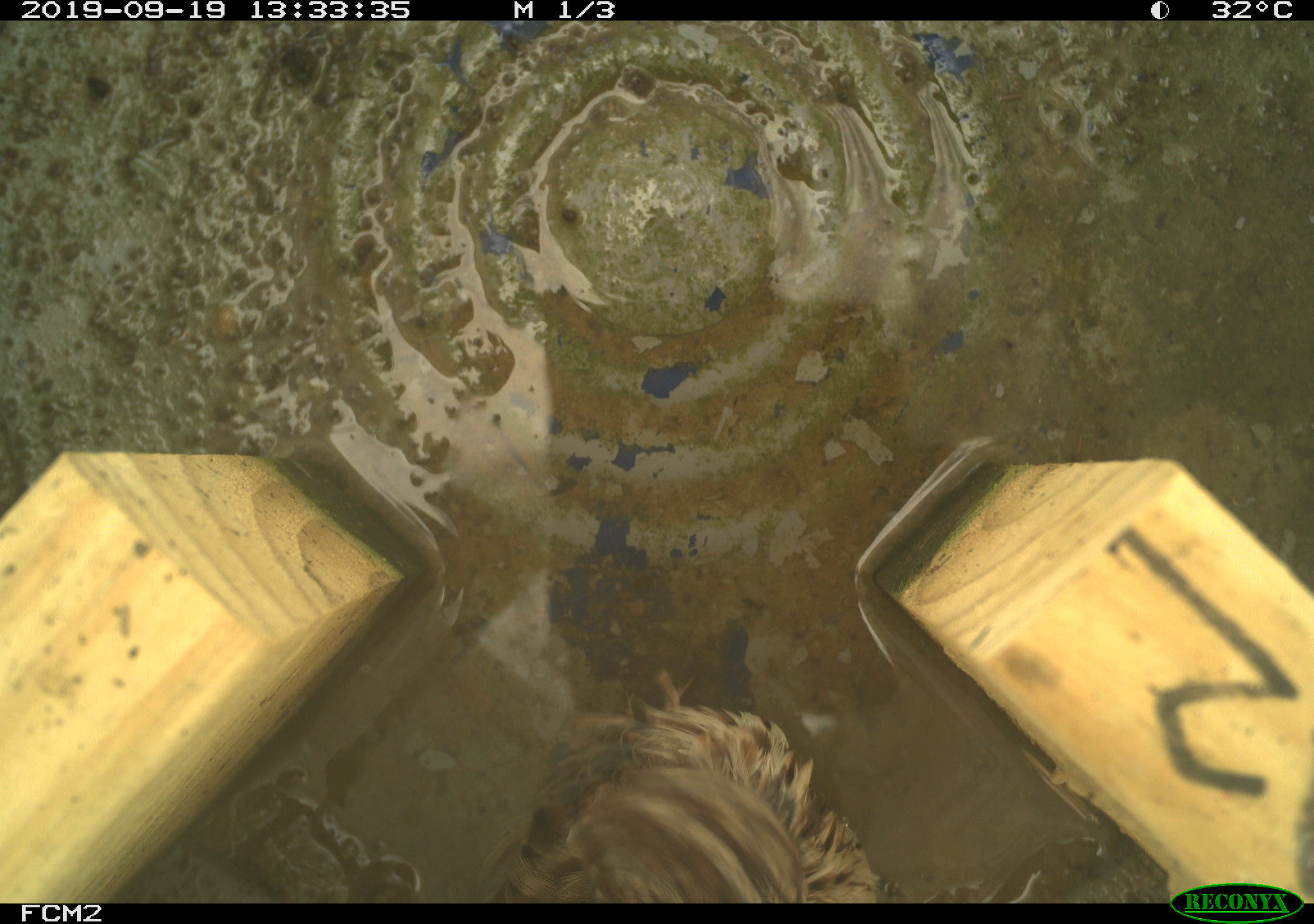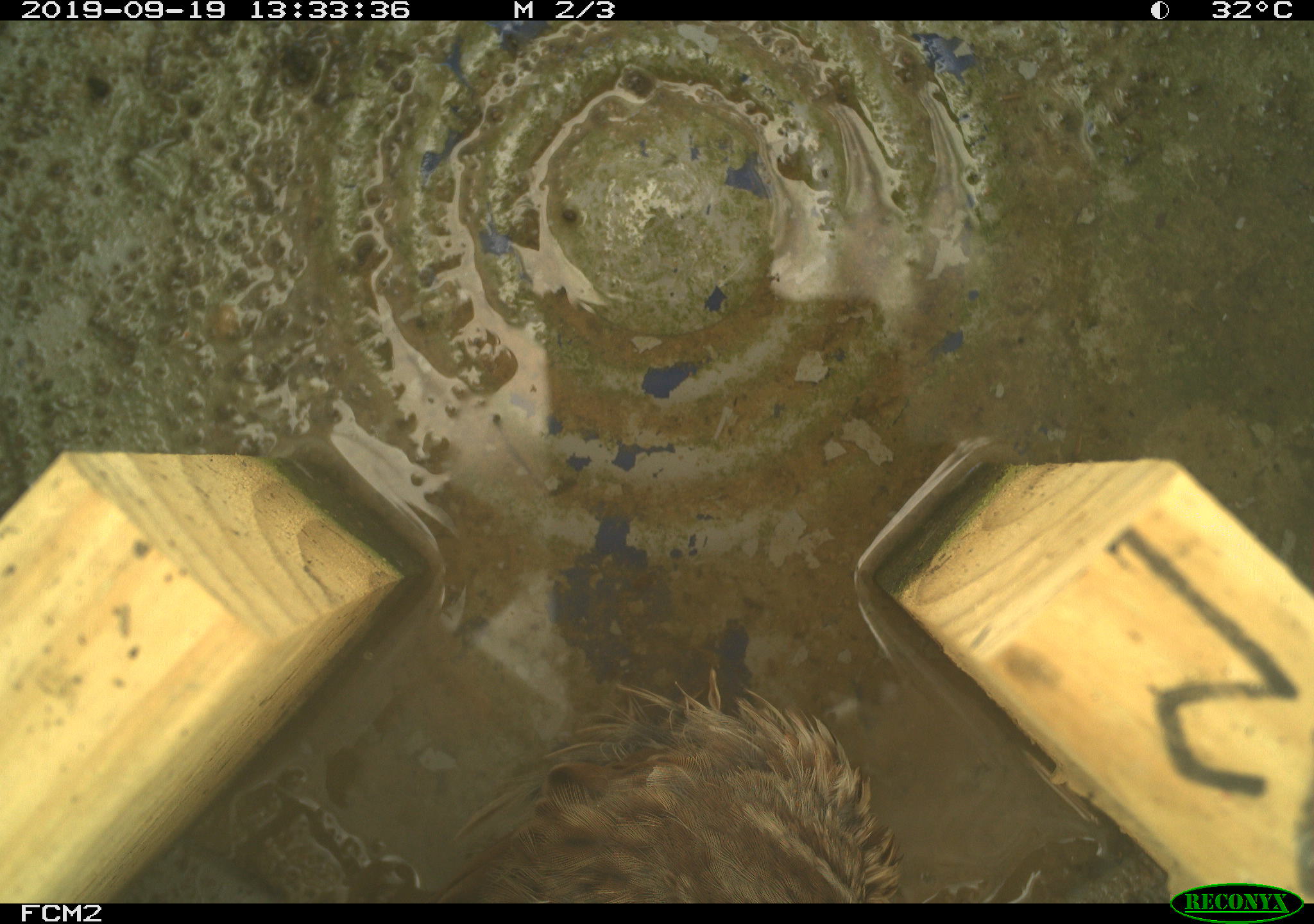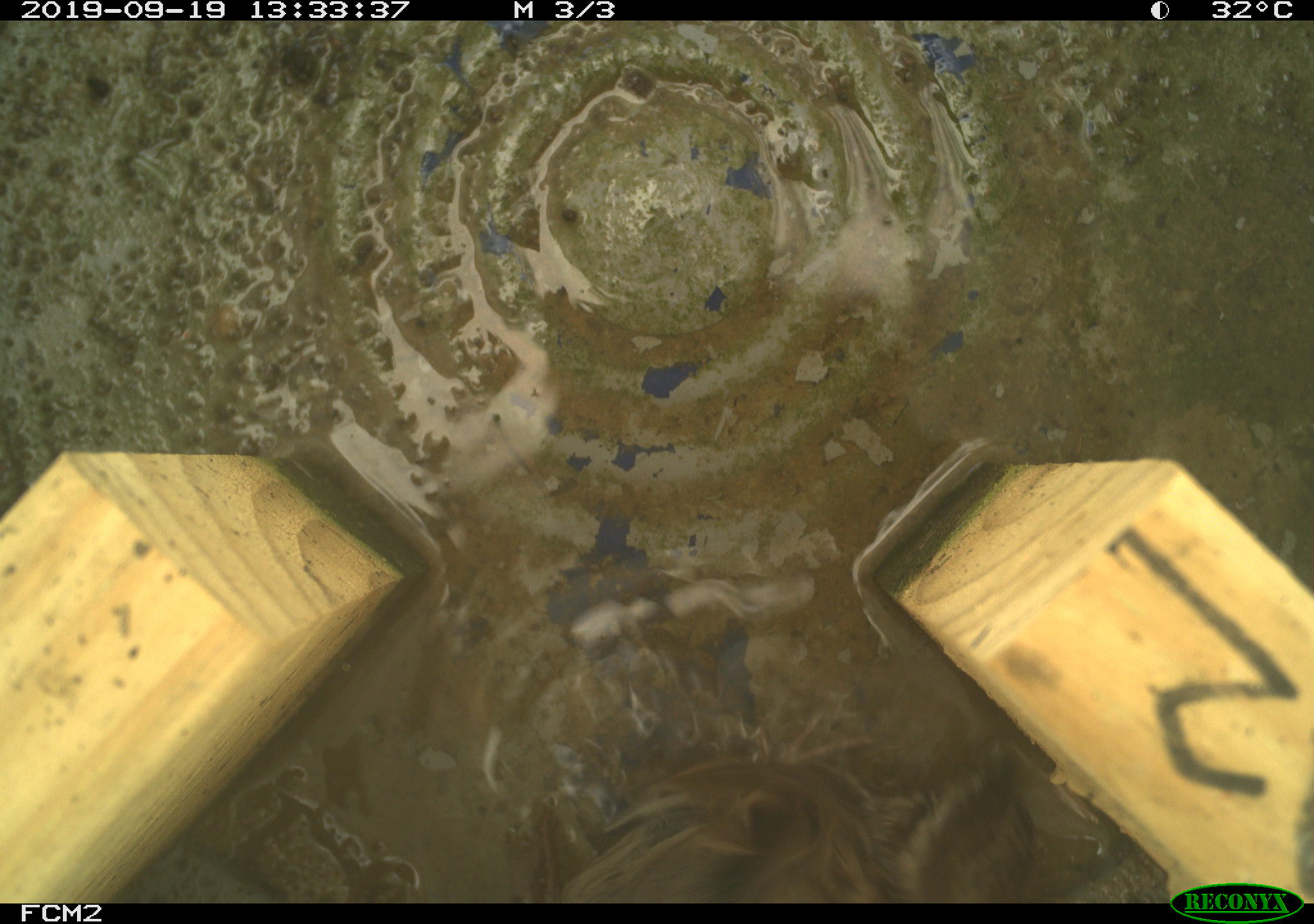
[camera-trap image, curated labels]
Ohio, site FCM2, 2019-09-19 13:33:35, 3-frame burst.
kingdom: Animalia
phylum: Chordata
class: Aves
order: Passeriformes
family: Passerellidae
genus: Melospiza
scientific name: Melospiza melodia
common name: song sparrow